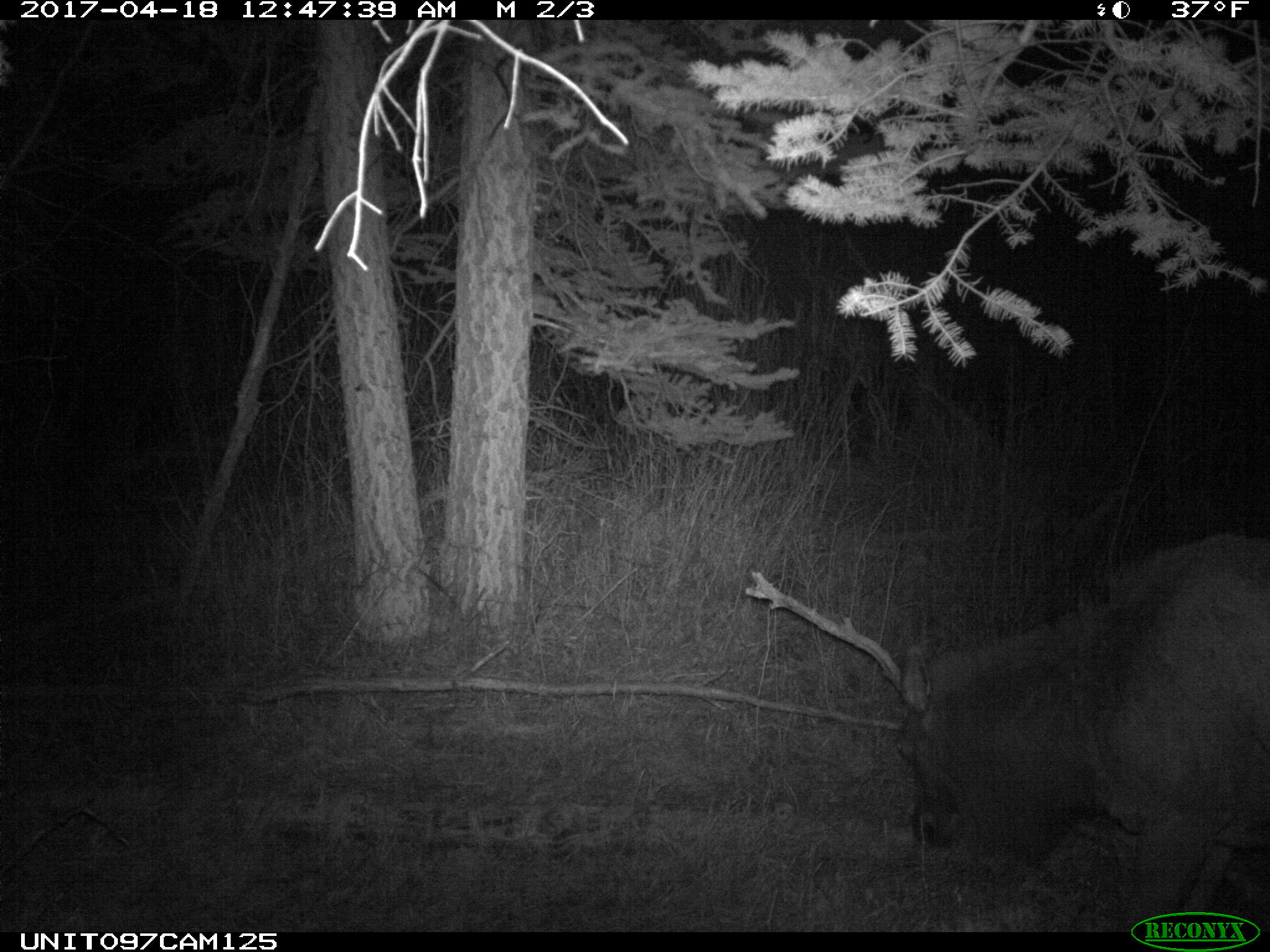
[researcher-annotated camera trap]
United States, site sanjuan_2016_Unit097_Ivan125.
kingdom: Animalia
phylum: Chordata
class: Mammalia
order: Artiodactyla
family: Cervidae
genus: Cervus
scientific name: Cervus elaphus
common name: red deer